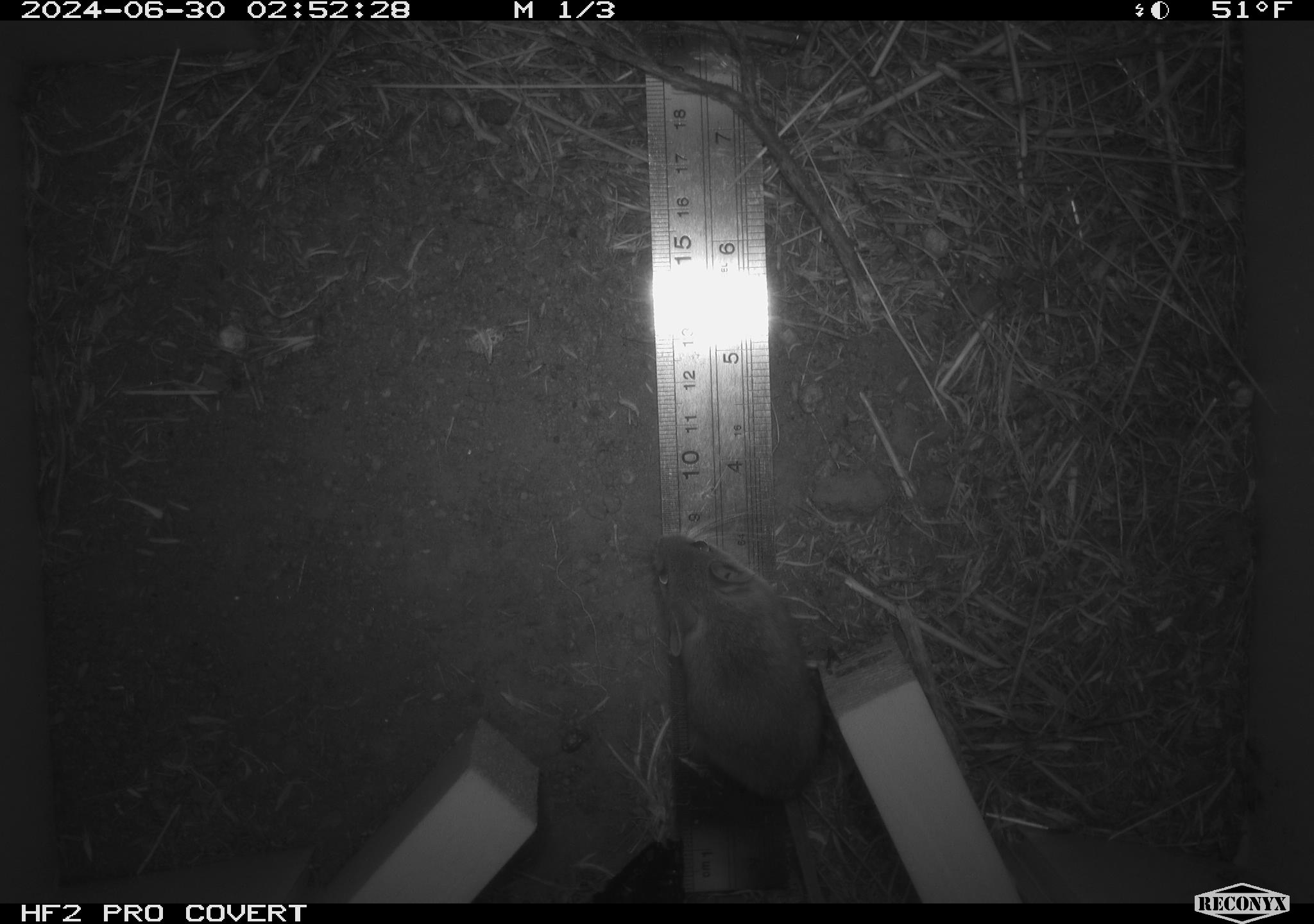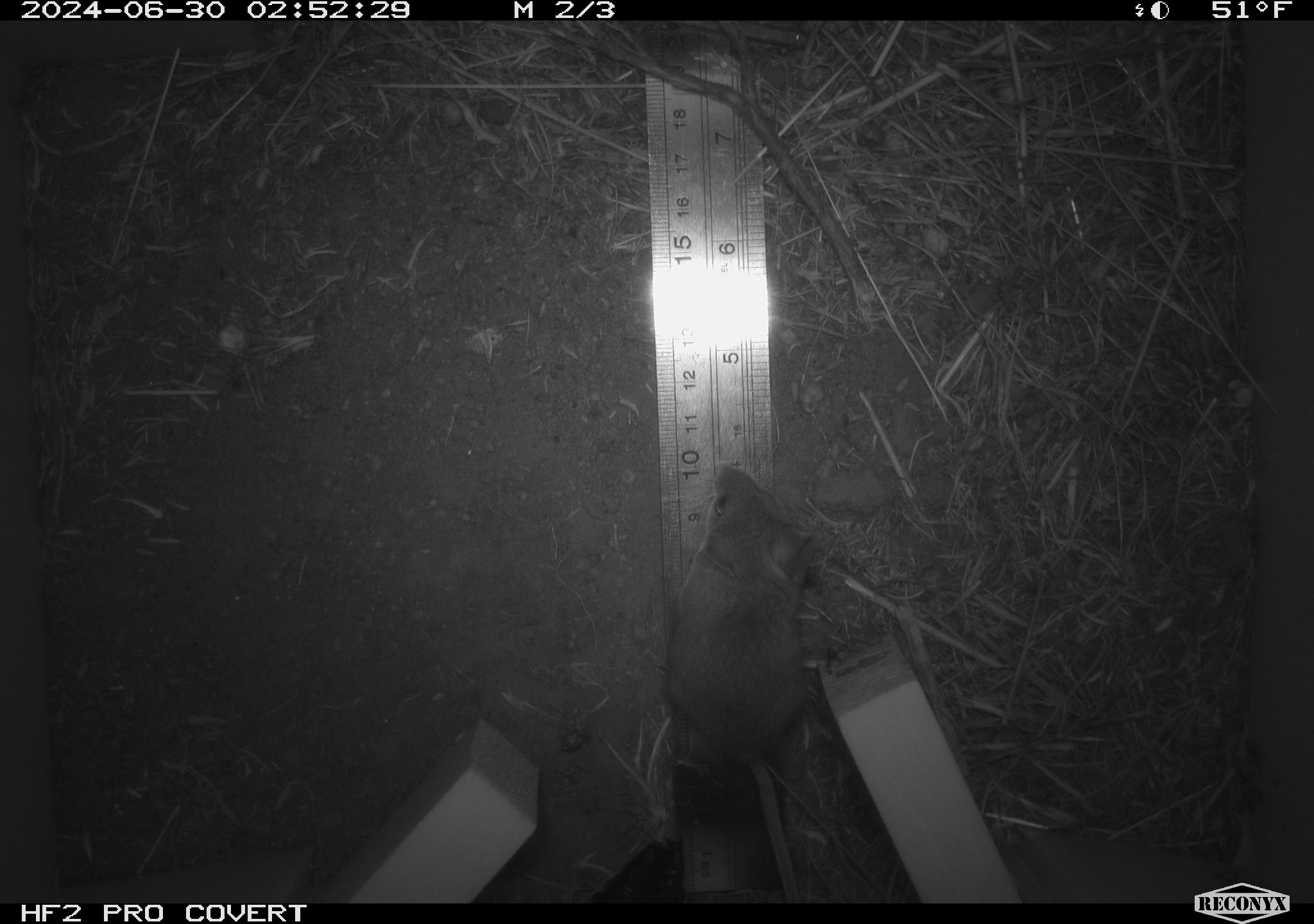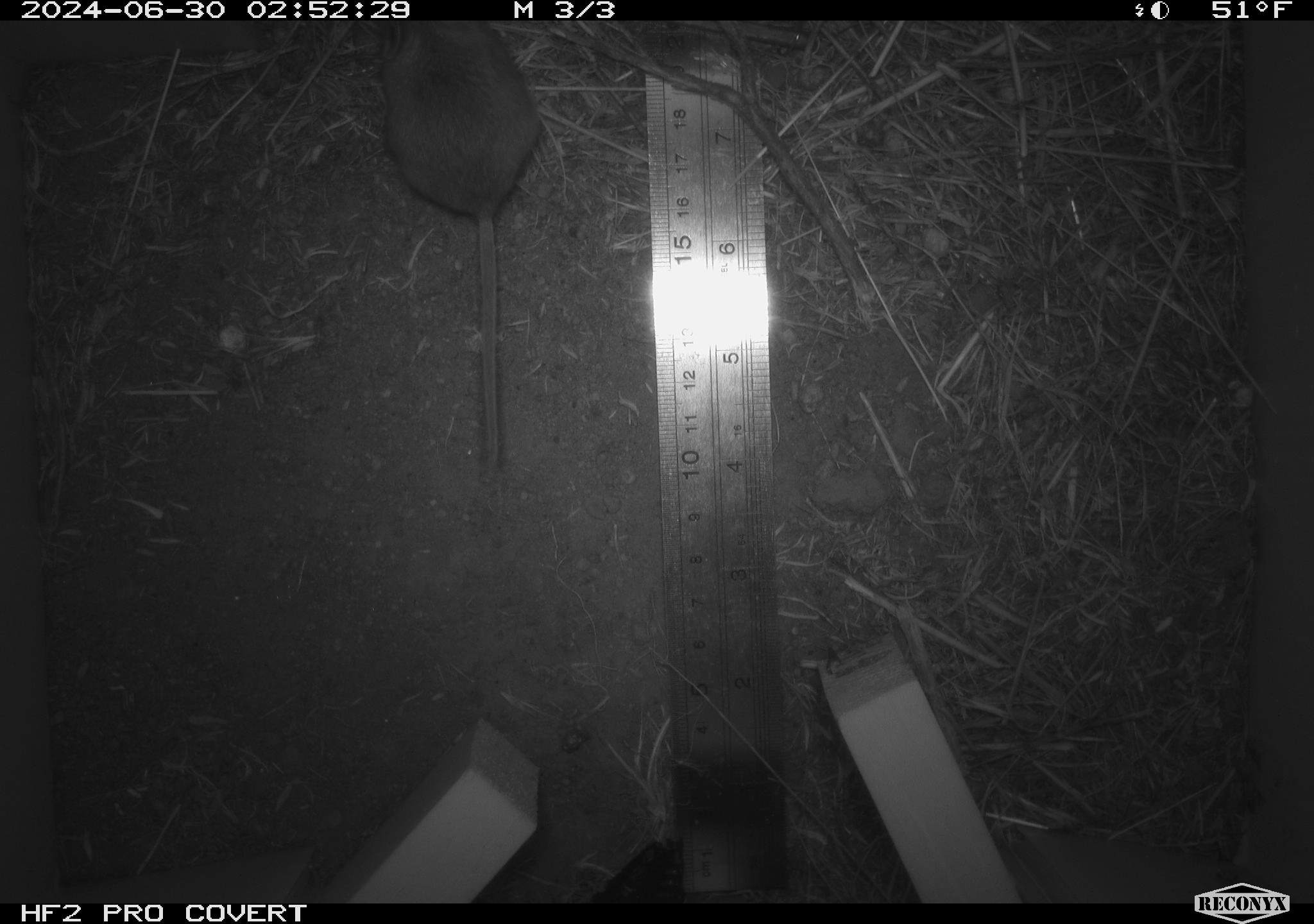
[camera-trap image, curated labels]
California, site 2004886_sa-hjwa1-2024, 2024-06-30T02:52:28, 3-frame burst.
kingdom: Animalia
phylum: Chordata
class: Mammalia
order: Rodentia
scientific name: Rodentia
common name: rodent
Rodent (Rodentia).